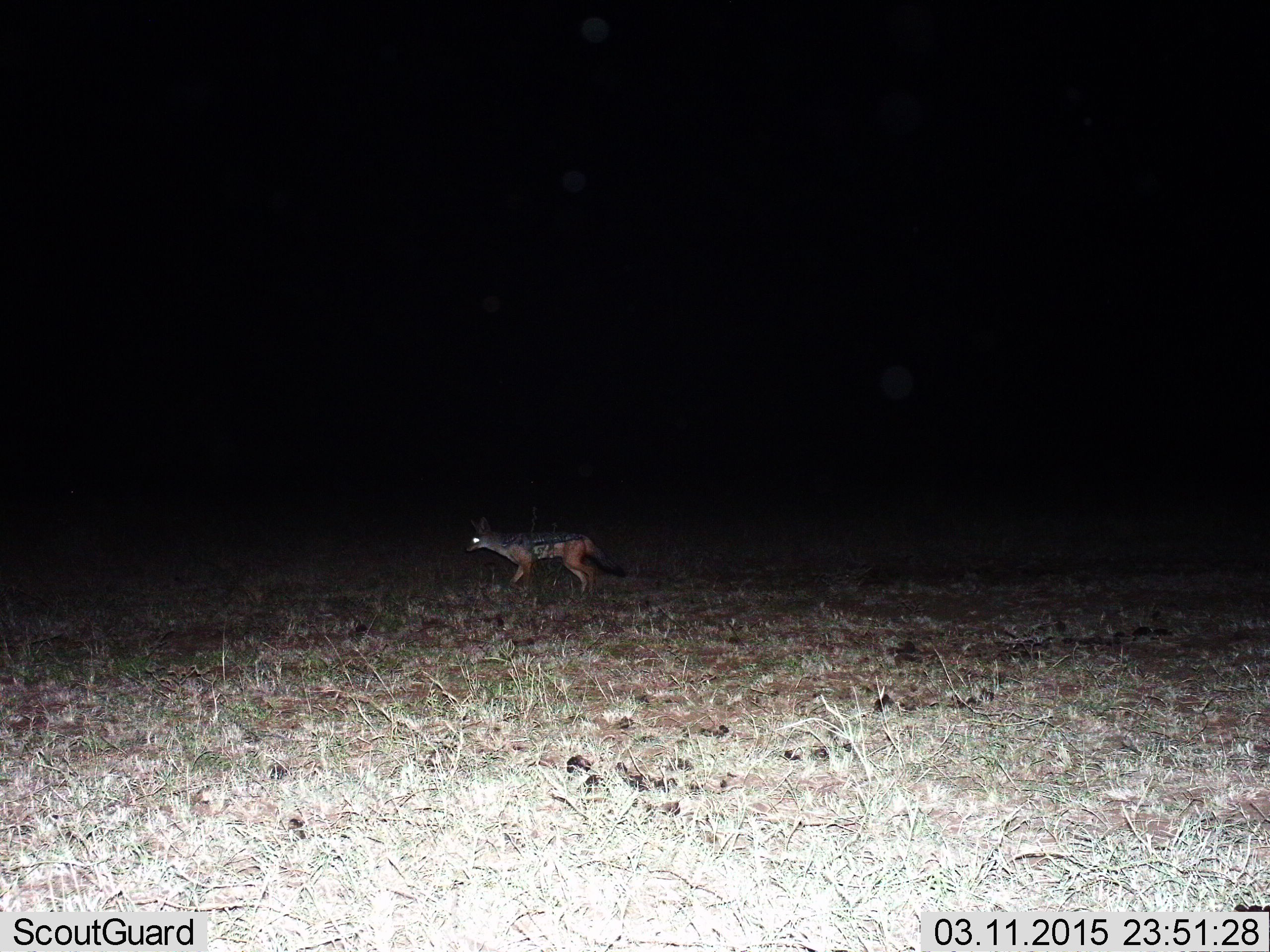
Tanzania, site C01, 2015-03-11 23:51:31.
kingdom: Animalia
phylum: Chordata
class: Mammalia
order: Carnivora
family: Canidae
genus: Lupulella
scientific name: Lupulella mesomelas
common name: black-backed jackal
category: jackal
Jackal (black-backed jackal) (Lupulella mesomelas), count 1. Behavior (volunteer vote fractions): standing 40%, resting 0%, moving 60%, interacting 0%. Young present (vote fraction): 0%. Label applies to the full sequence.